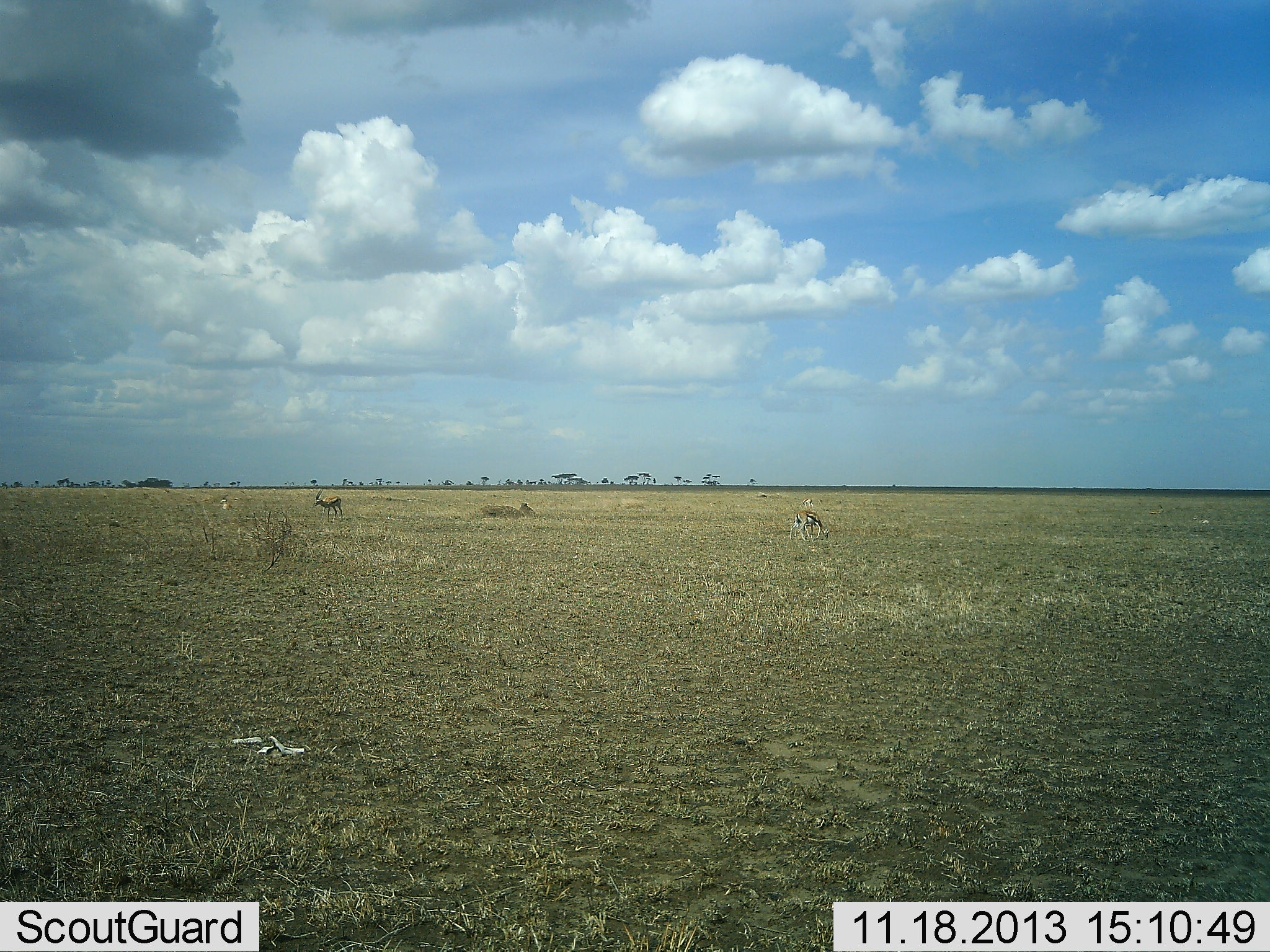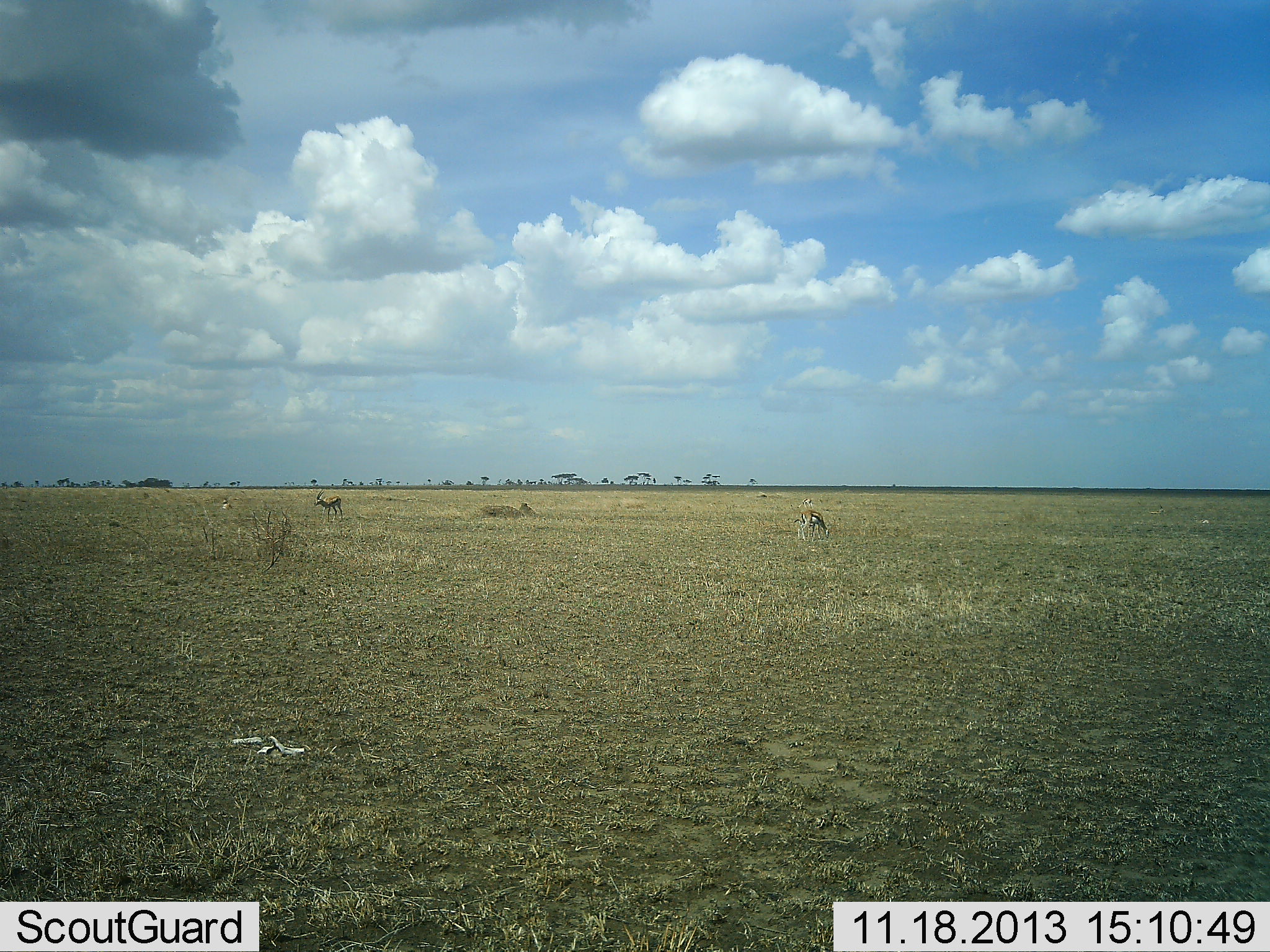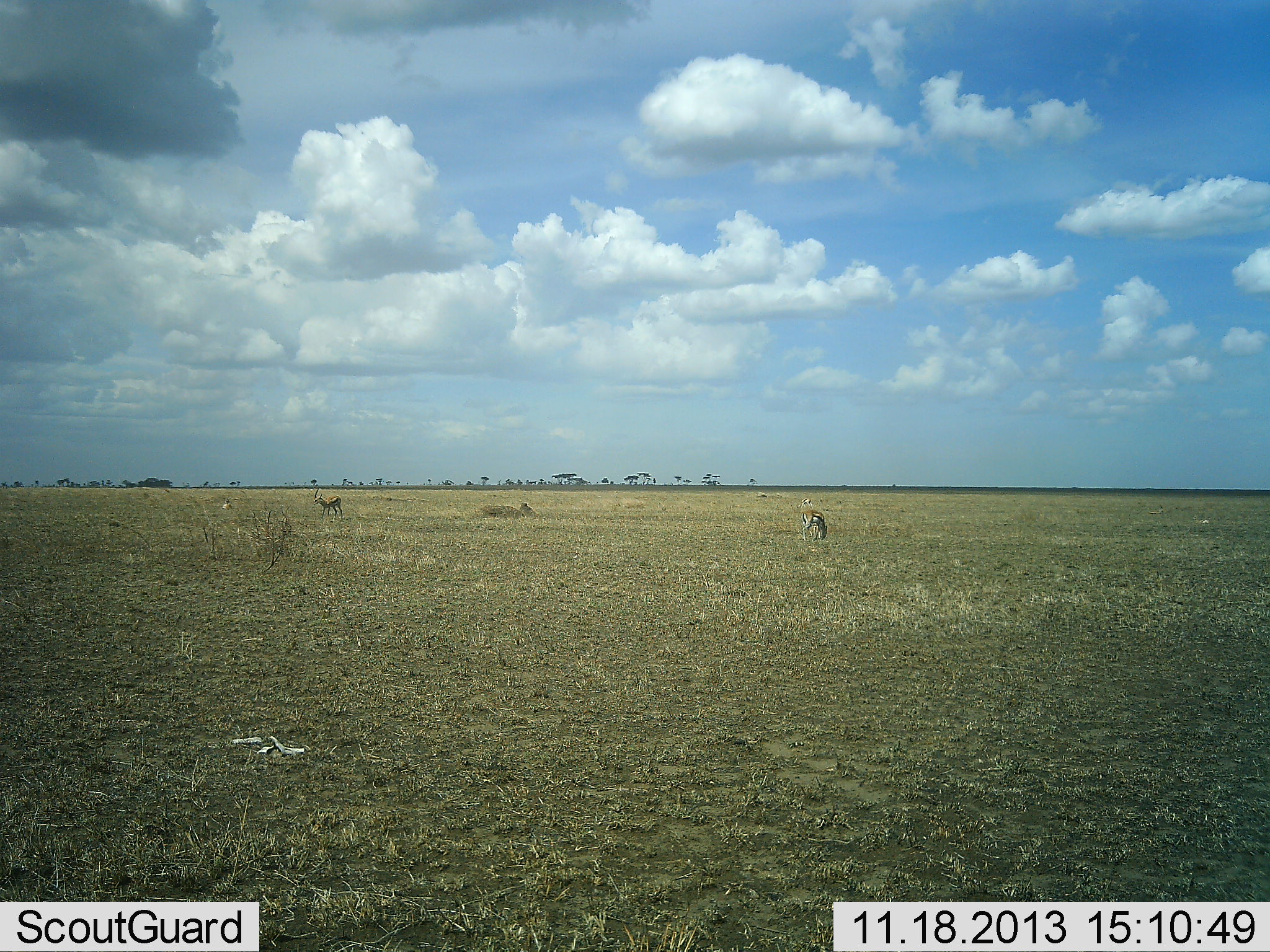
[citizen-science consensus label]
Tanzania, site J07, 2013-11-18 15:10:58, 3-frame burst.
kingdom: Animalia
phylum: Chordata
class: Mammalia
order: Artiodactyla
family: Bovidae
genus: Eudorcas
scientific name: Eudorcas thomsonii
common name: thomson's gazelle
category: gazellethomsons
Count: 2.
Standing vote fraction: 73%.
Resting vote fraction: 8%.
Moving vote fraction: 4%.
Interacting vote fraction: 0%.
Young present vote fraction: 0%.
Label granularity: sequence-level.